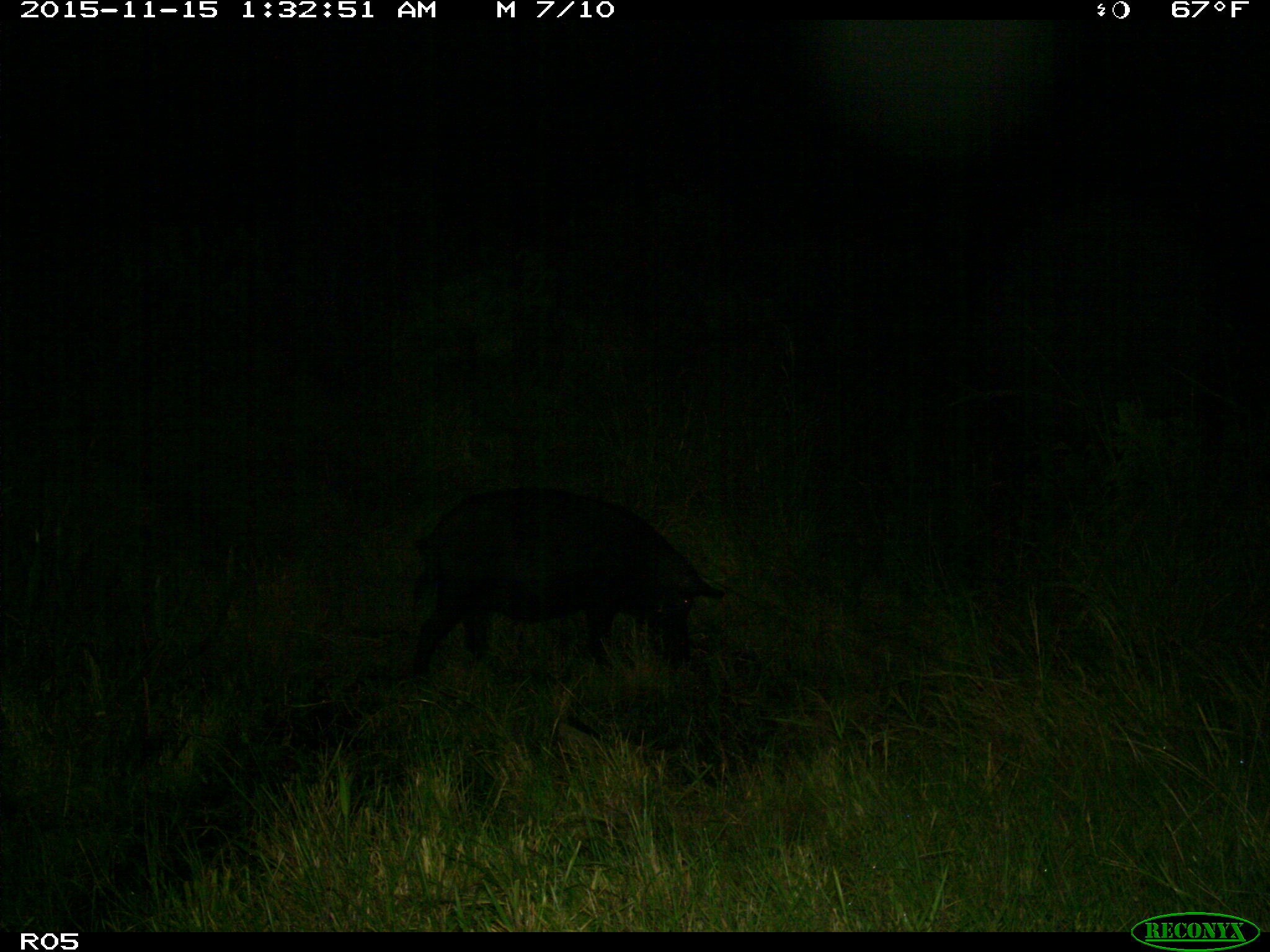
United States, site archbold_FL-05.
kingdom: Animalia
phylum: Chordata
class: Mammalia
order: Artiodactyla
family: Suidae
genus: Sus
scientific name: Sus scrofa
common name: wild boar